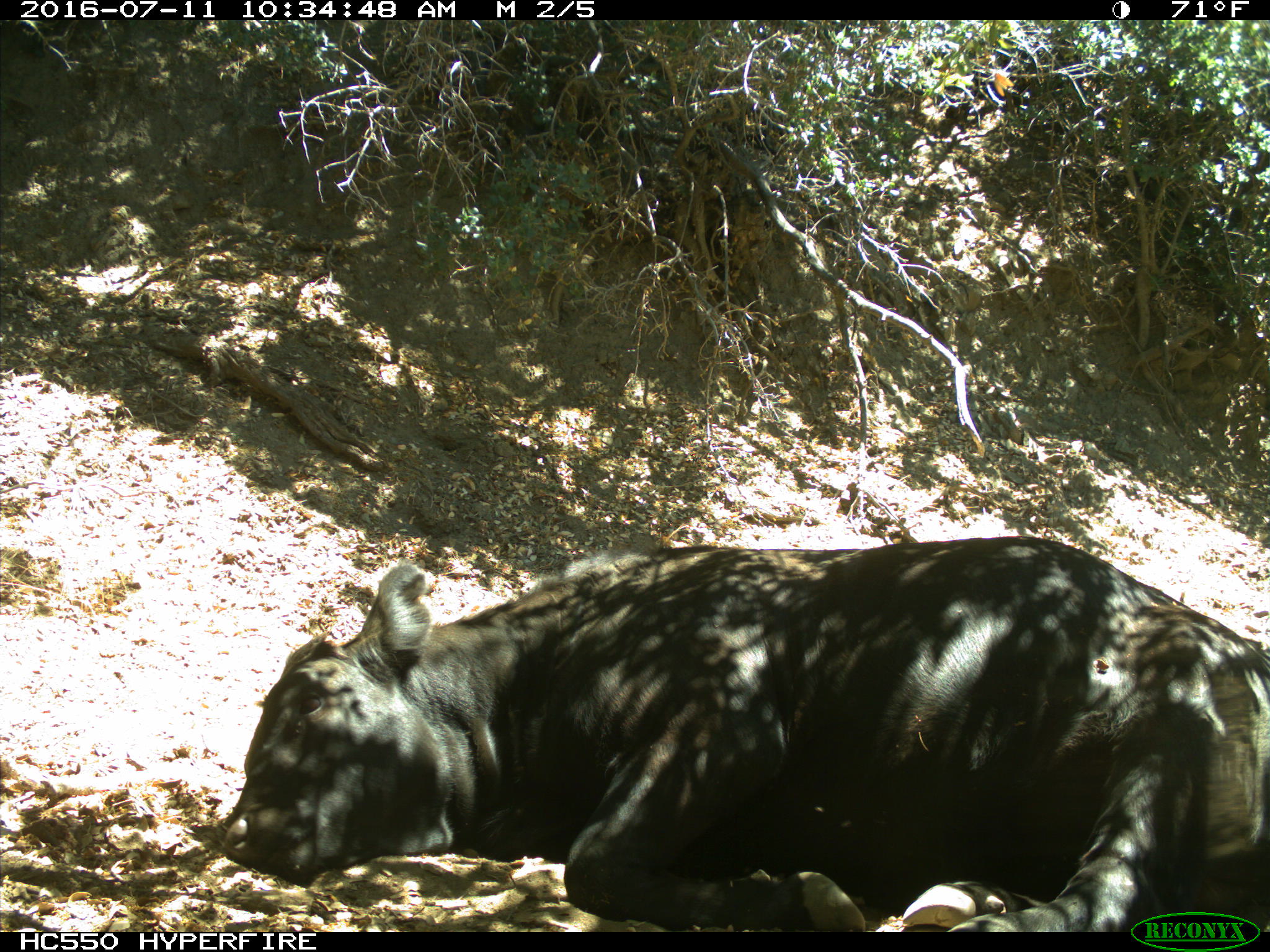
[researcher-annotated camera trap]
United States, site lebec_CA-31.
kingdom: Animalia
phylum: Chordata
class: Mammalia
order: Artiodactyla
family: Bovidae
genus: Bos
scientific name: Bos taurus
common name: domestic cow